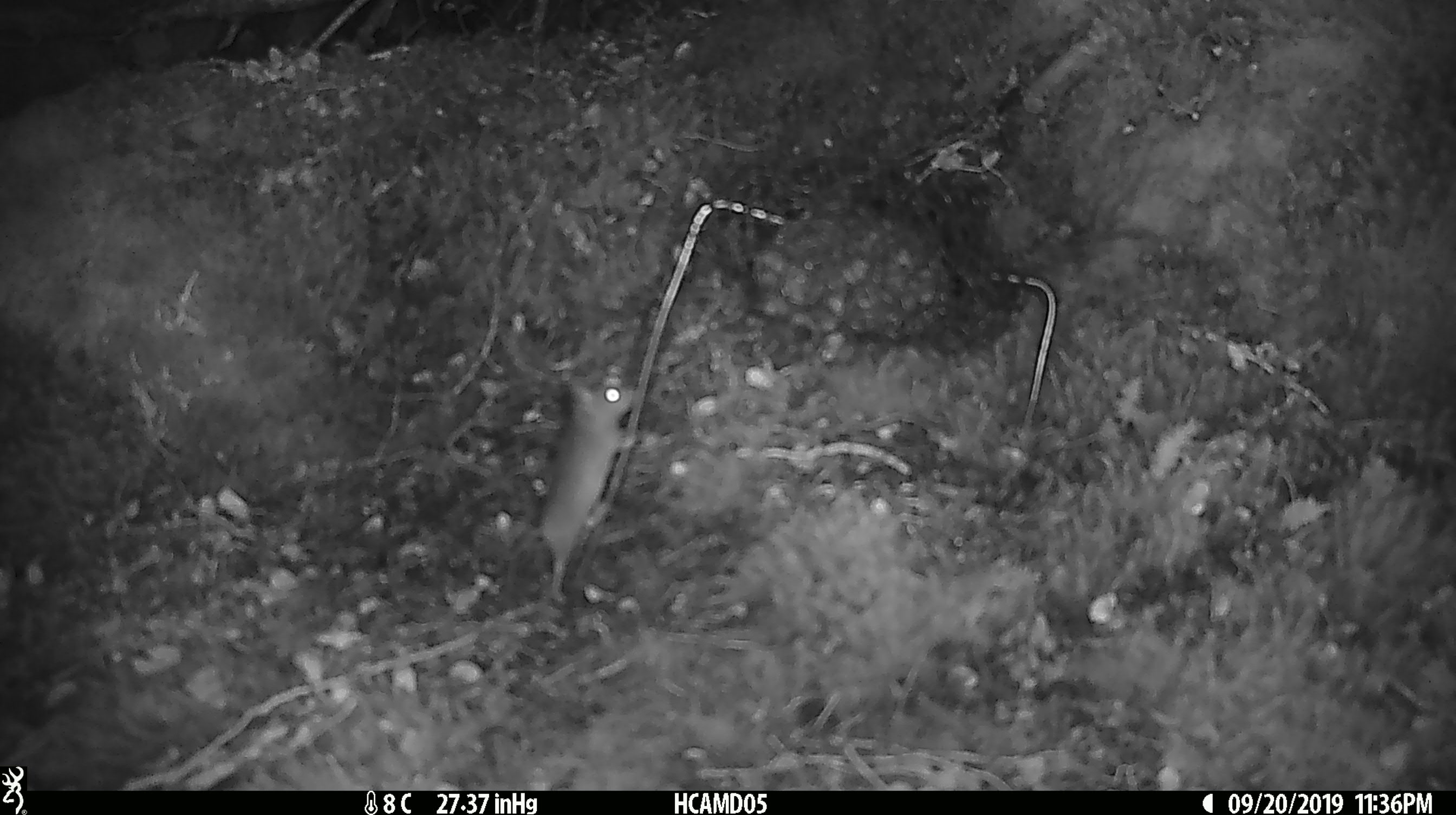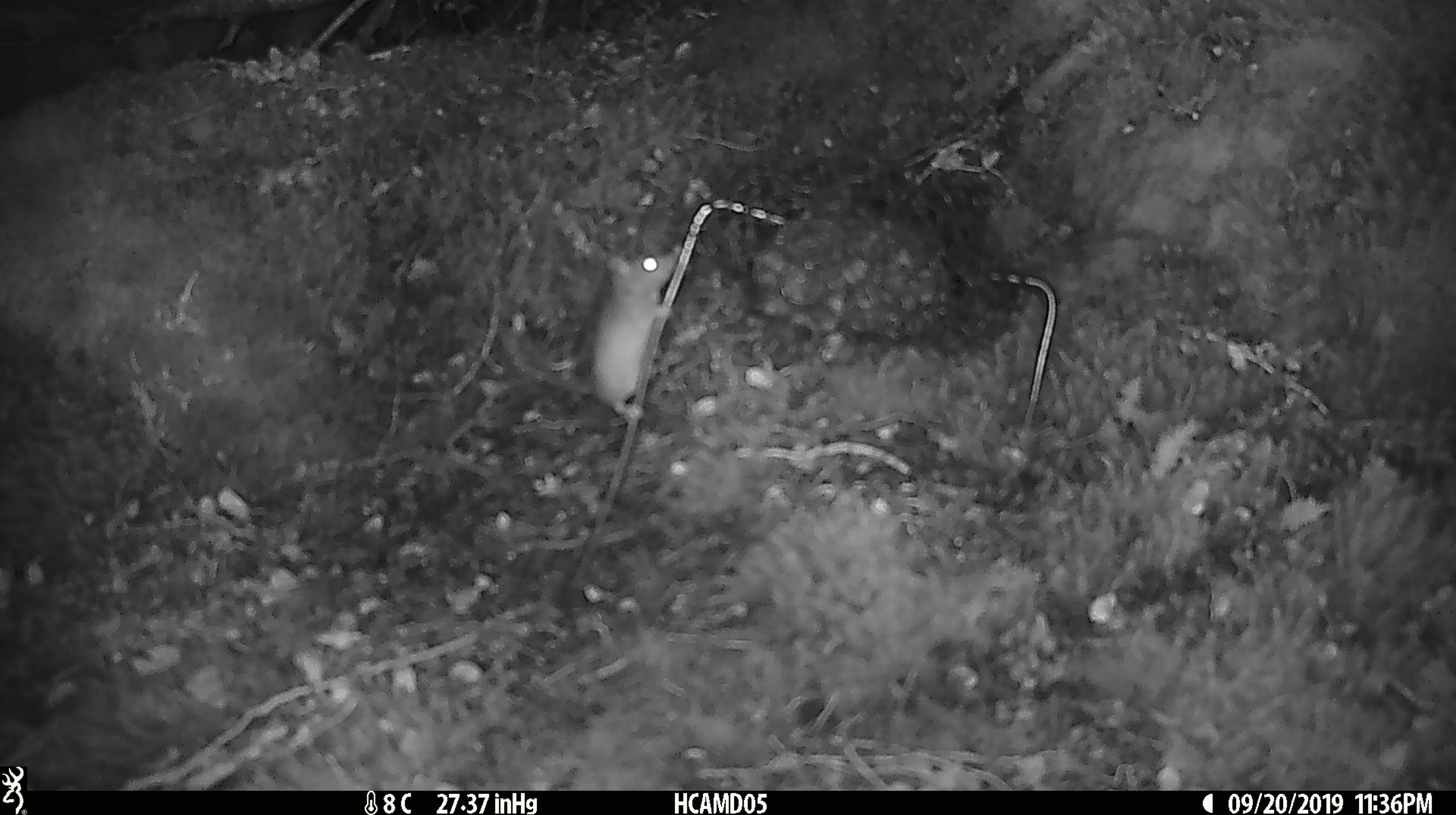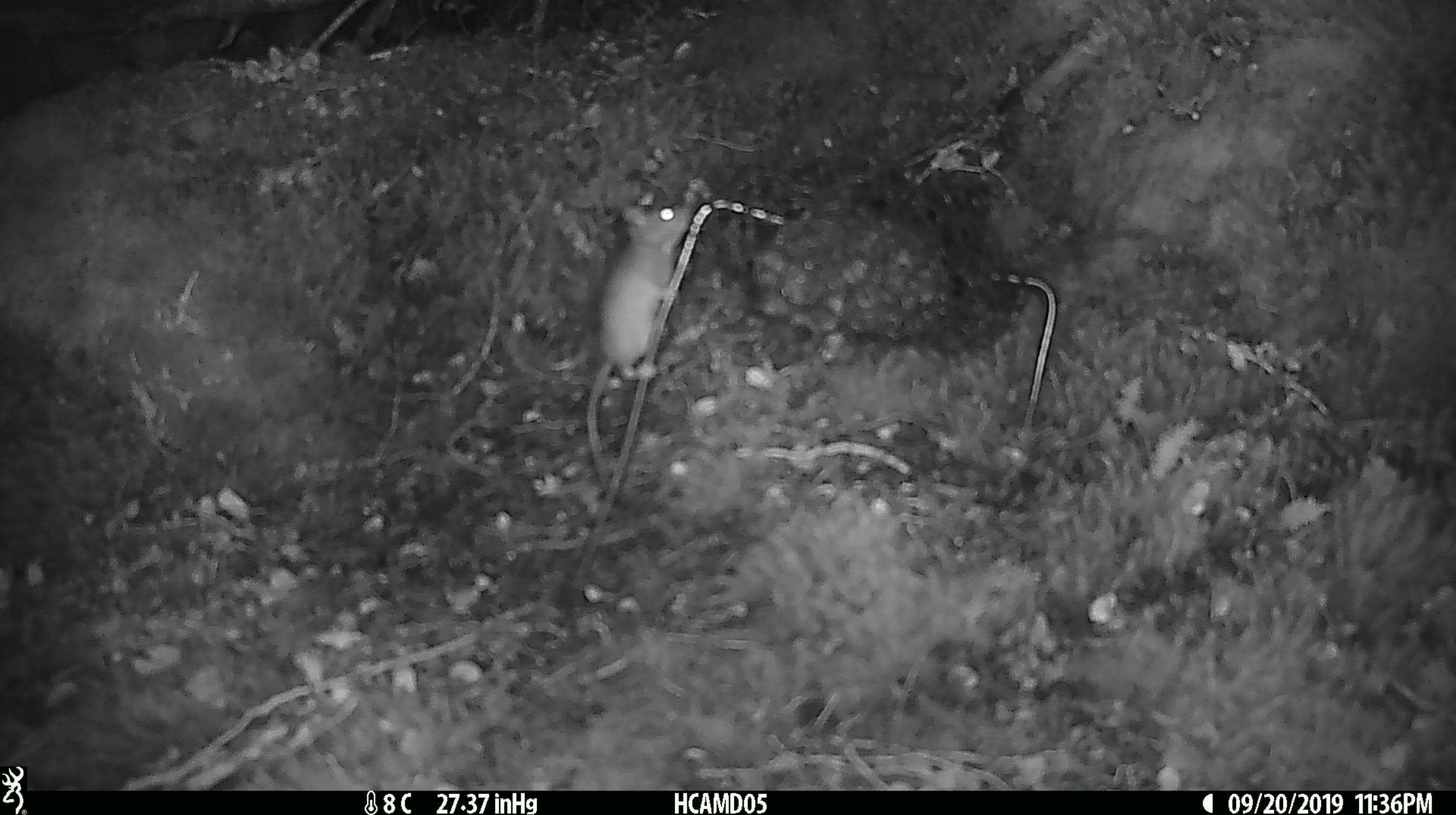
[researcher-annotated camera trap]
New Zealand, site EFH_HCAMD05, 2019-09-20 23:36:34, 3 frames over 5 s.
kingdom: Animalia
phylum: Chordata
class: Mammalia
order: Rodentia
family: Muridae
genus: Mus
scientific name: Mus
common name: mouse